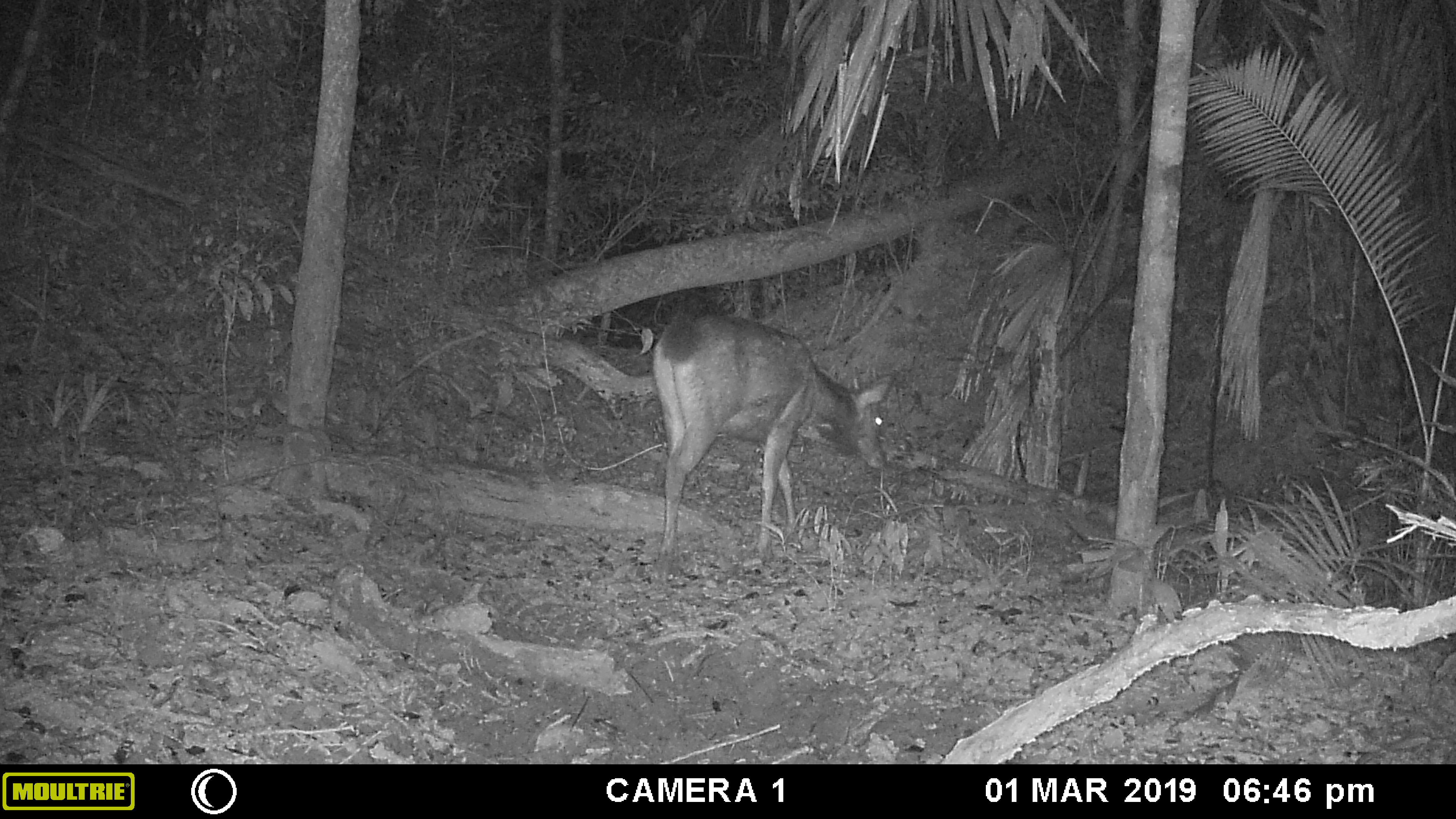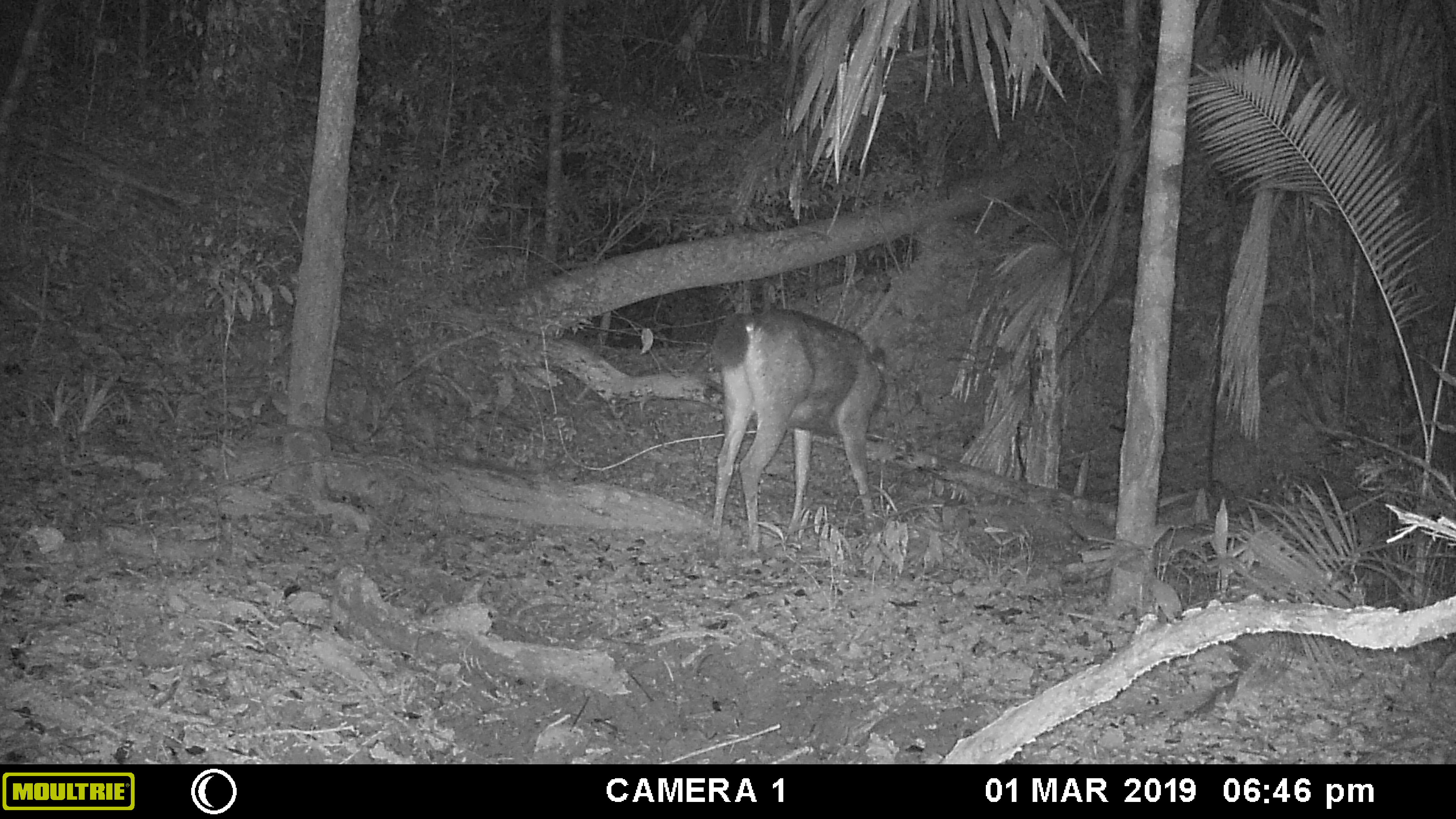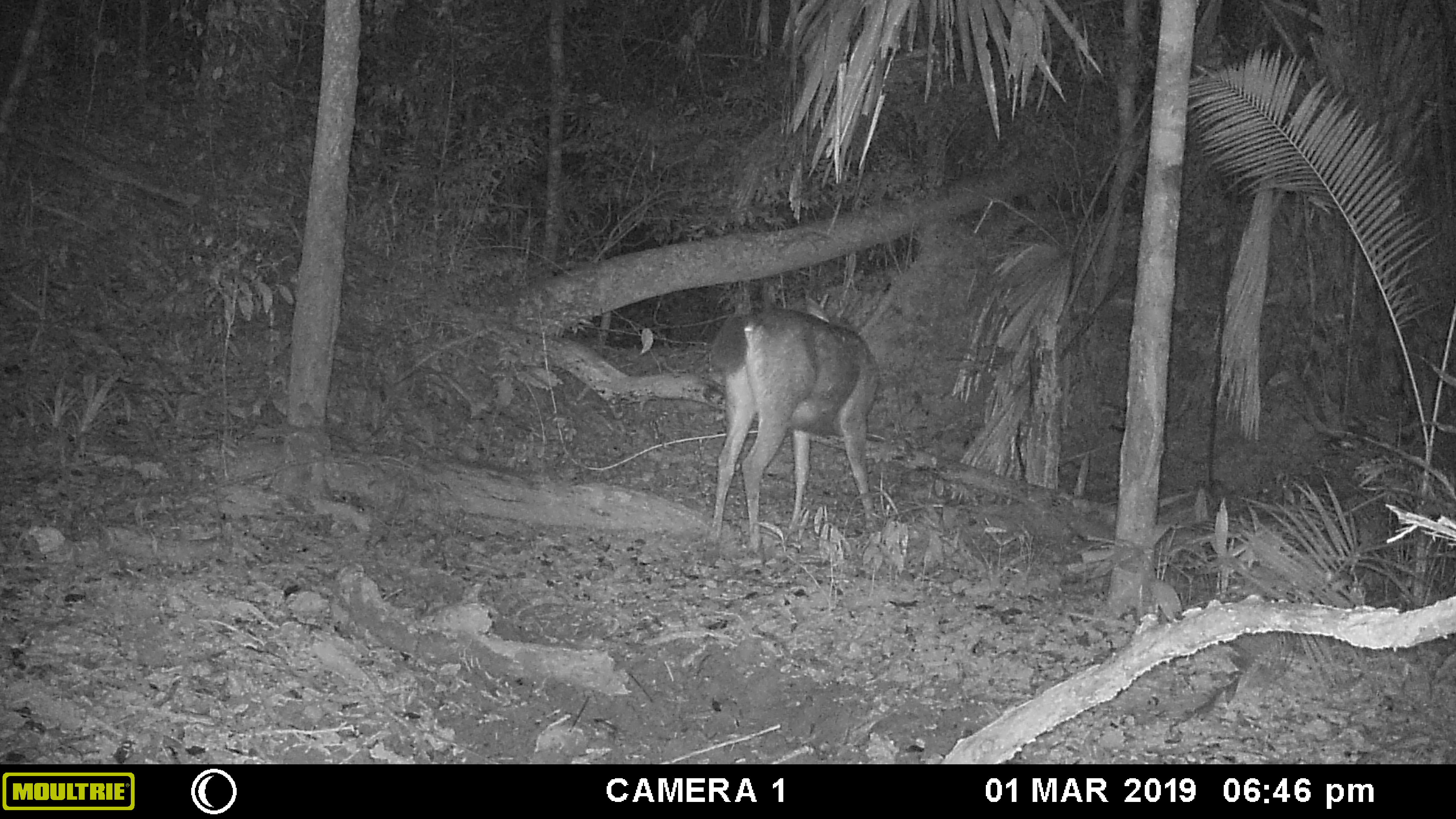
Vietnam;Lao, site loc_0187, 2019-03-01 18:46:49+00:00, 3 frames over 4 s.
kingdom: Animalia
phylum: Chordata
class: Mammalia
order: Artiodactyla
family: Cervidae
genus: Rusa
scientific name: Rusa unicolor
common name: sambar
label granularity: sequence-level